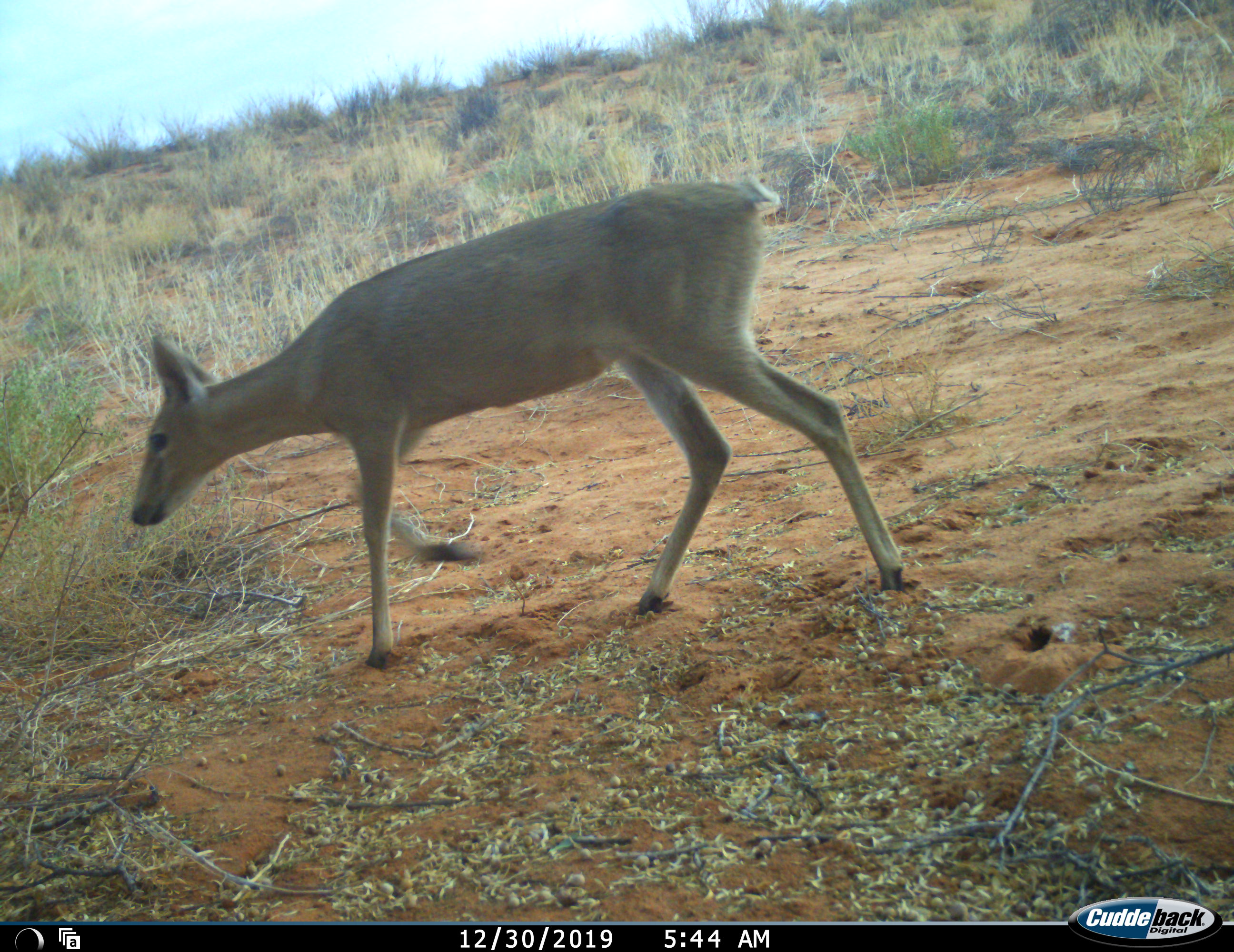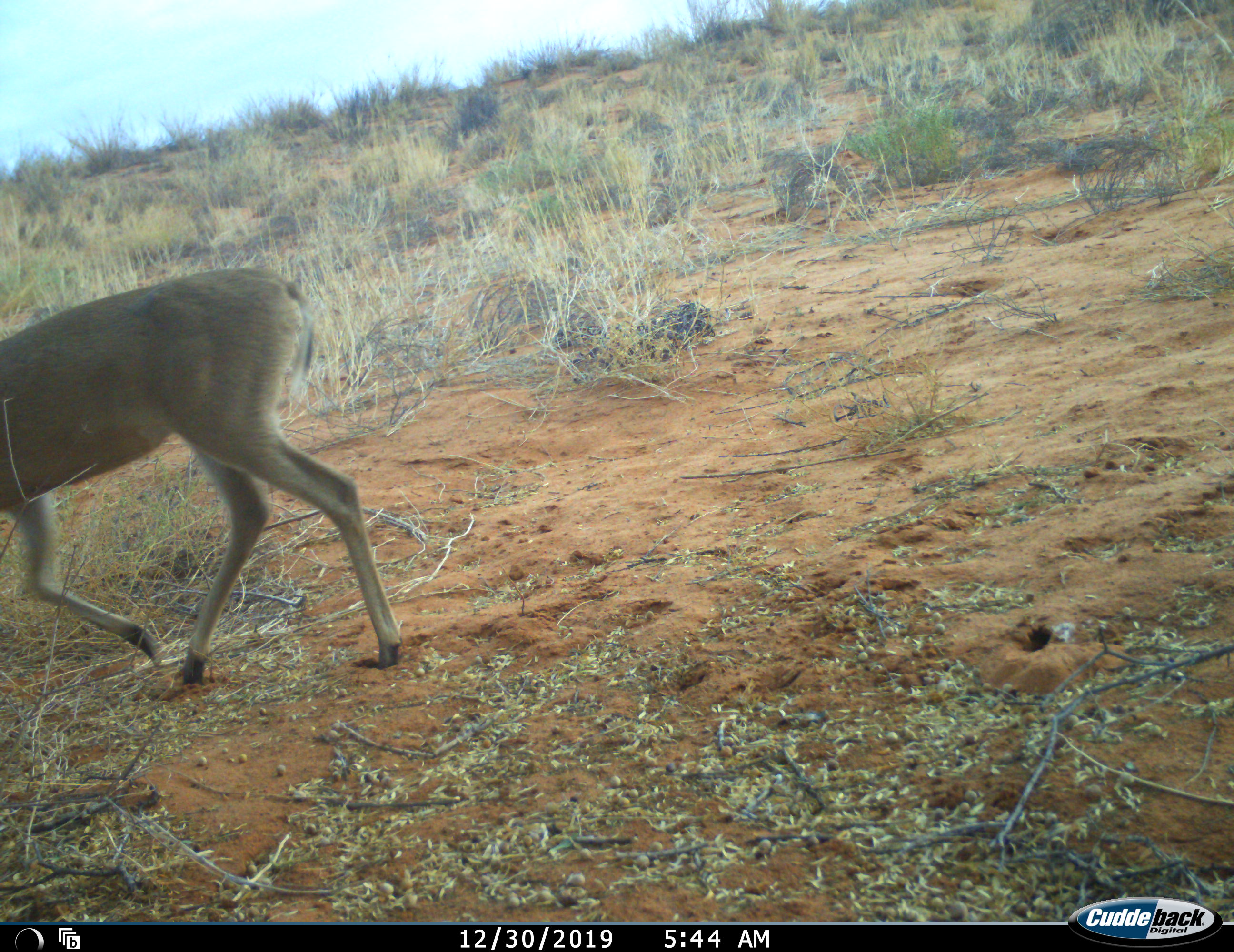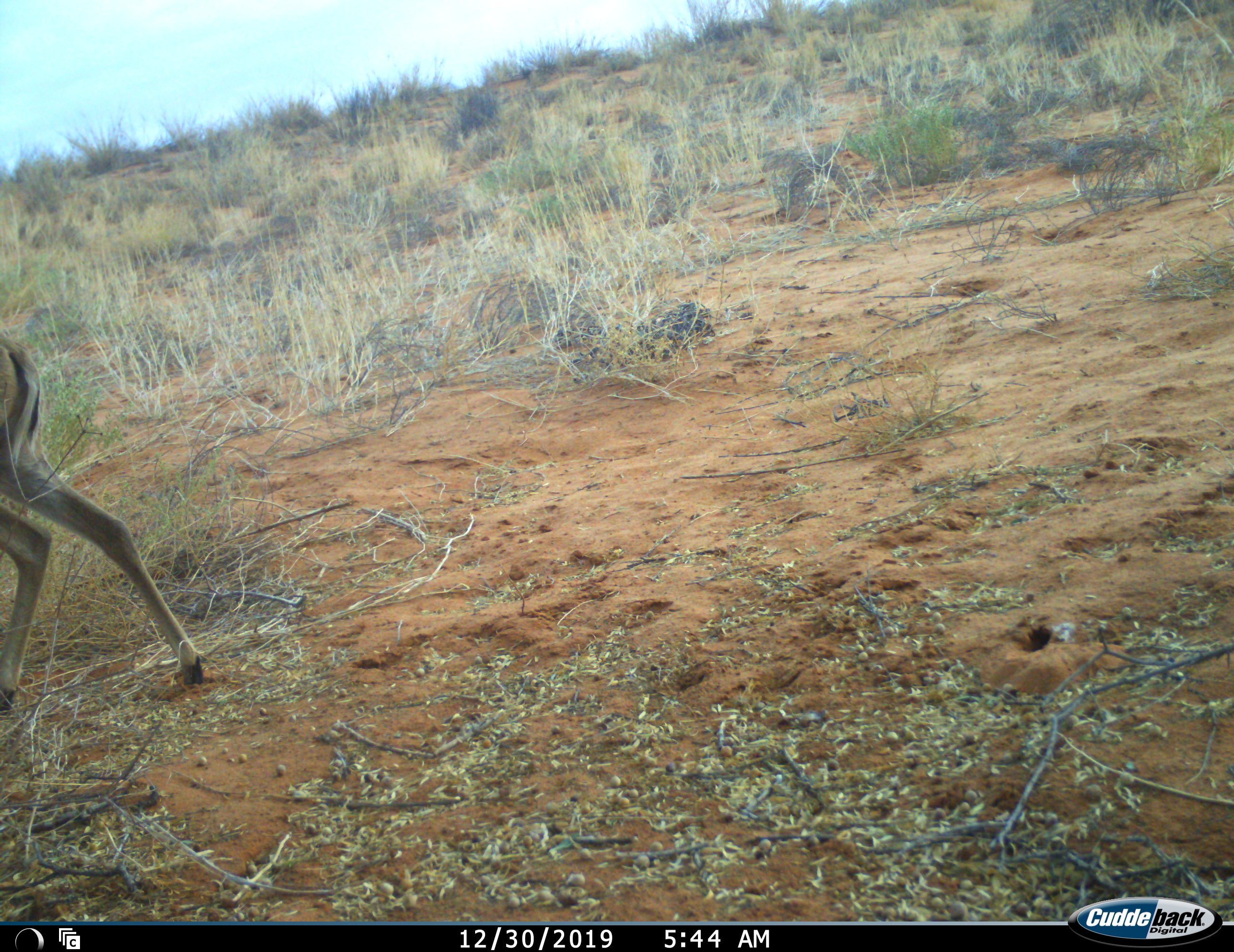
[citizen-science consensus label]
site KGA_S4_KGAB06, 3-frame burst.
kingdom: Animalia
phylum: Chordata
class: Mammalia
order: Artiodactyla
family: Bovidae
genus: Sylvicapra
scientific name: Sylvicapra grimmia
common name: common duiker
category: duikercommongrey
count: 1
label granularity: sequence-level